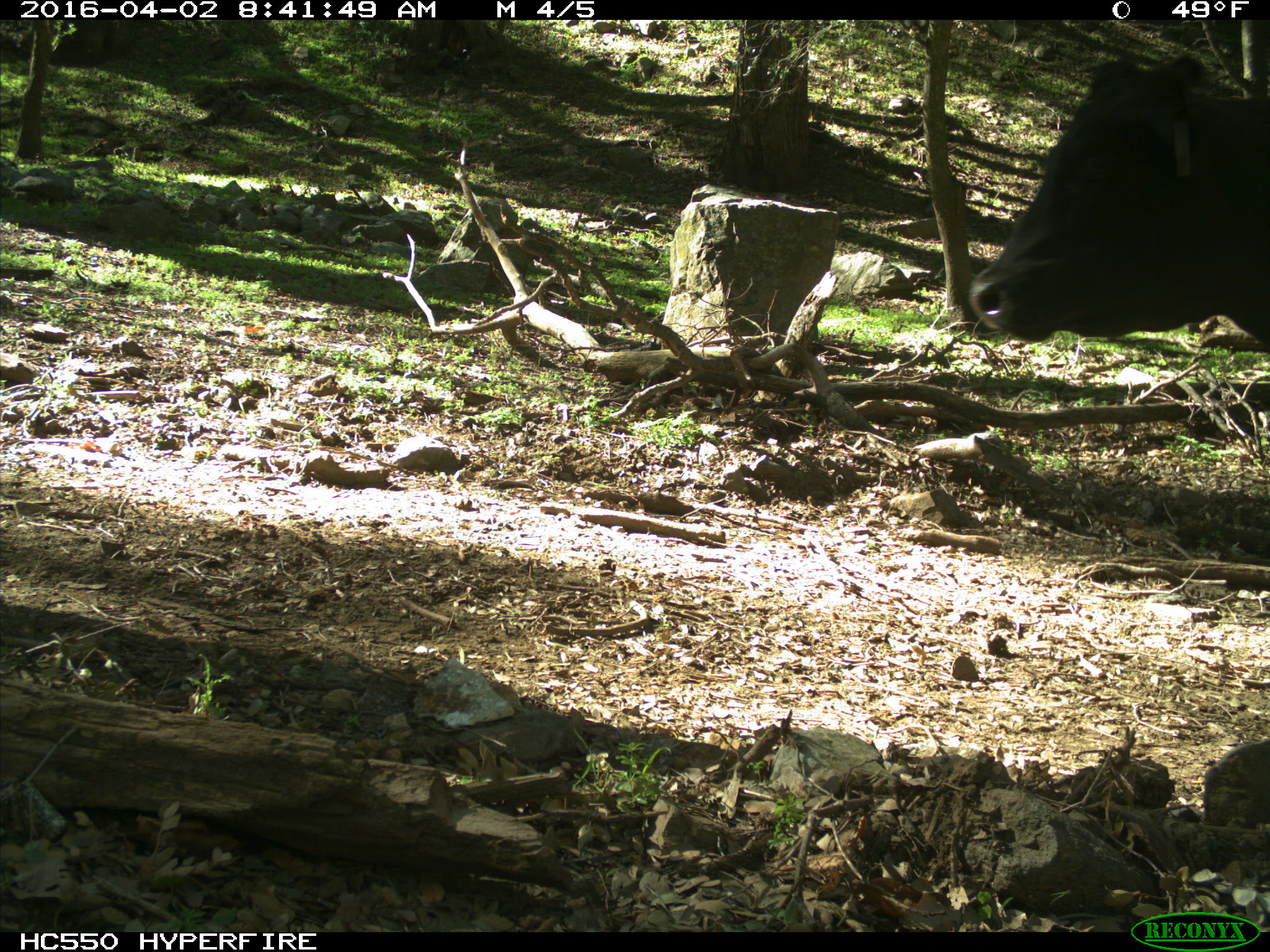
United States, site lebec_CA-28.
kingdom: Animalia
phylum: Chordata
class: Mammalia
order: Artiodactyla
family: Bovidae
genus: Bos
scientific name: Bos taurus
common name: domestic cow